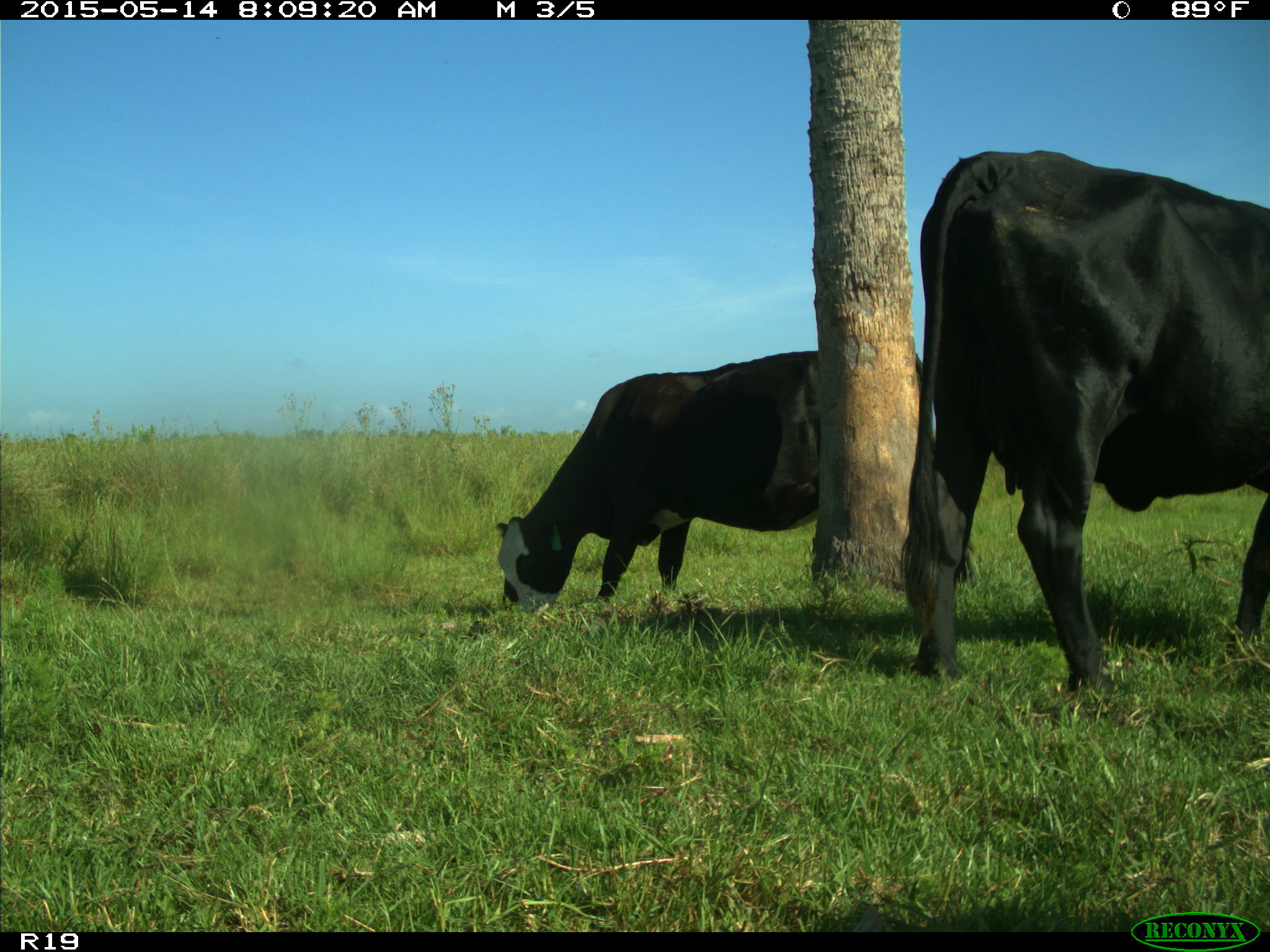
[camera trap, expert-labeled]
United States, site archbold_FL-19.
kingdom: Animalia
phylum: Chordata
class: Mammalia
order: Artiodactyla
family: Bovidae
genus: Bos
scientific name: Bos taurus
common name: domestic cow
Bos taurus (domestic cow).